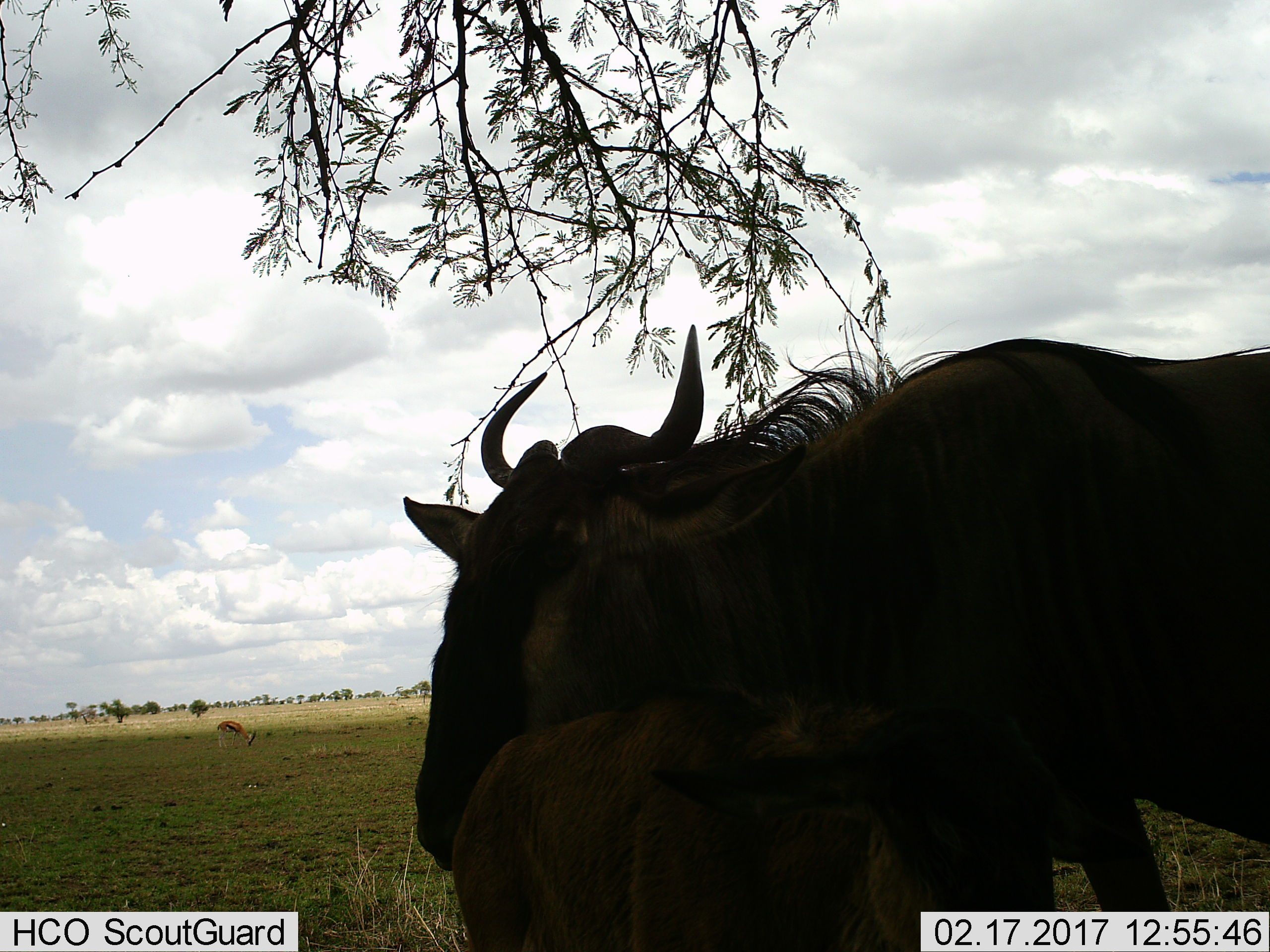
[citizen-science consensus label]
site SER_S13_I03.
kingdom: Animalia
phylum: Chordata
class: Mammalia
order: Artiodactyla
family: Bovidae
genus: Eudorcas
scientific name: Eudorcas thomsonii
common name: thomson's gazelle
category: gazellethomsons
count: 1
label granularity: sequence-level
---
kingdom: Animalia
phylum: Chordata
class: Mammalia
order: Artiodactyla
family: Bovidae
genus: Connochaetes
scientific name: Connochaetes taurinus taurinus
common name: blue wildebeest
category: wildebeestblue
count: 2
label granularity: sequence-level